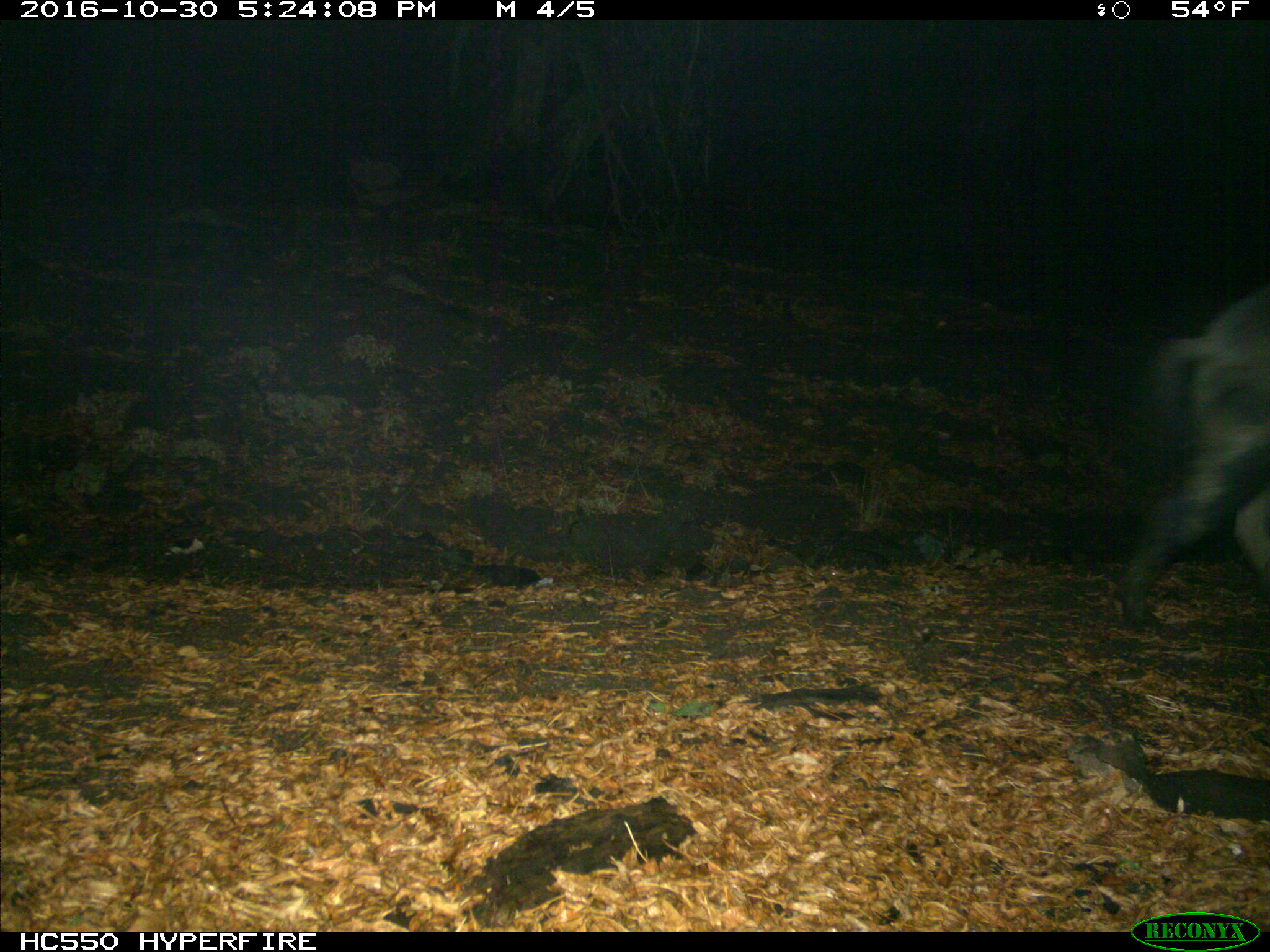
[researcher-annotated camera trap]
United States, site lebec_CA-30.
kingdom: Animalia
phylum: Chordata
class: Mammalia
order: Artiodactyla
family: Suidae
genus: Sus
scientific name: Sus scrofa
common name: wild boar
Sus scrofa (wild boar).